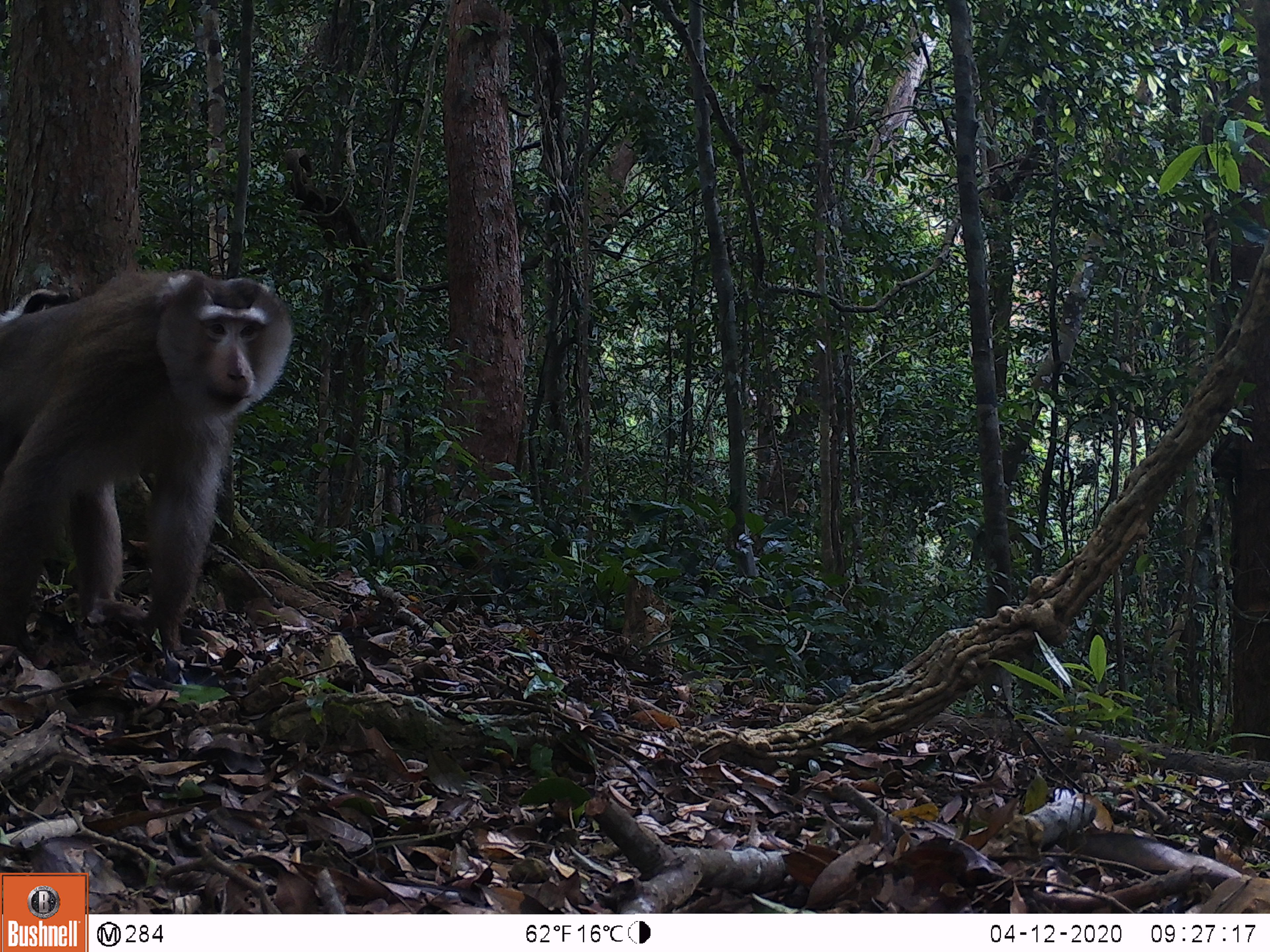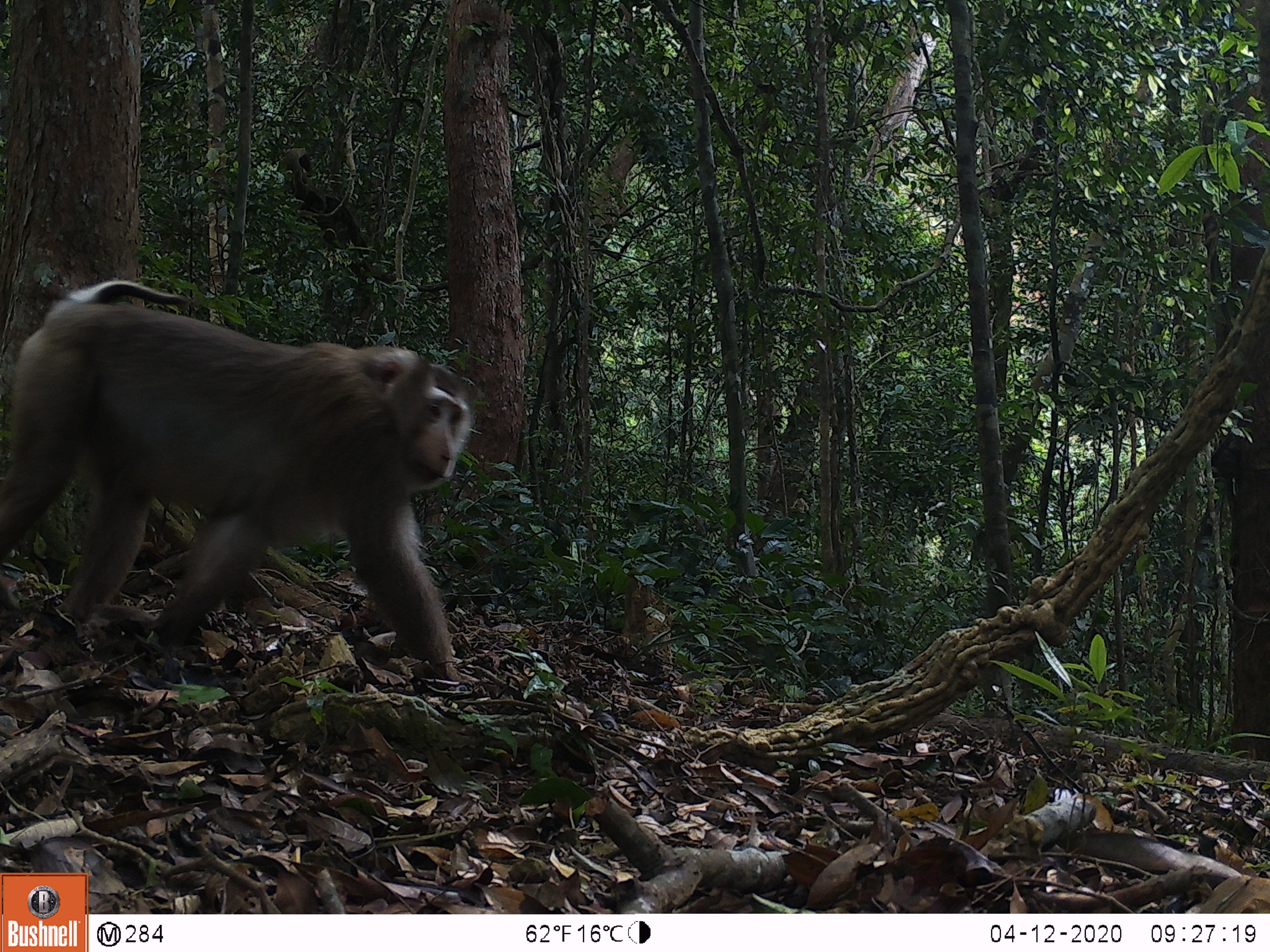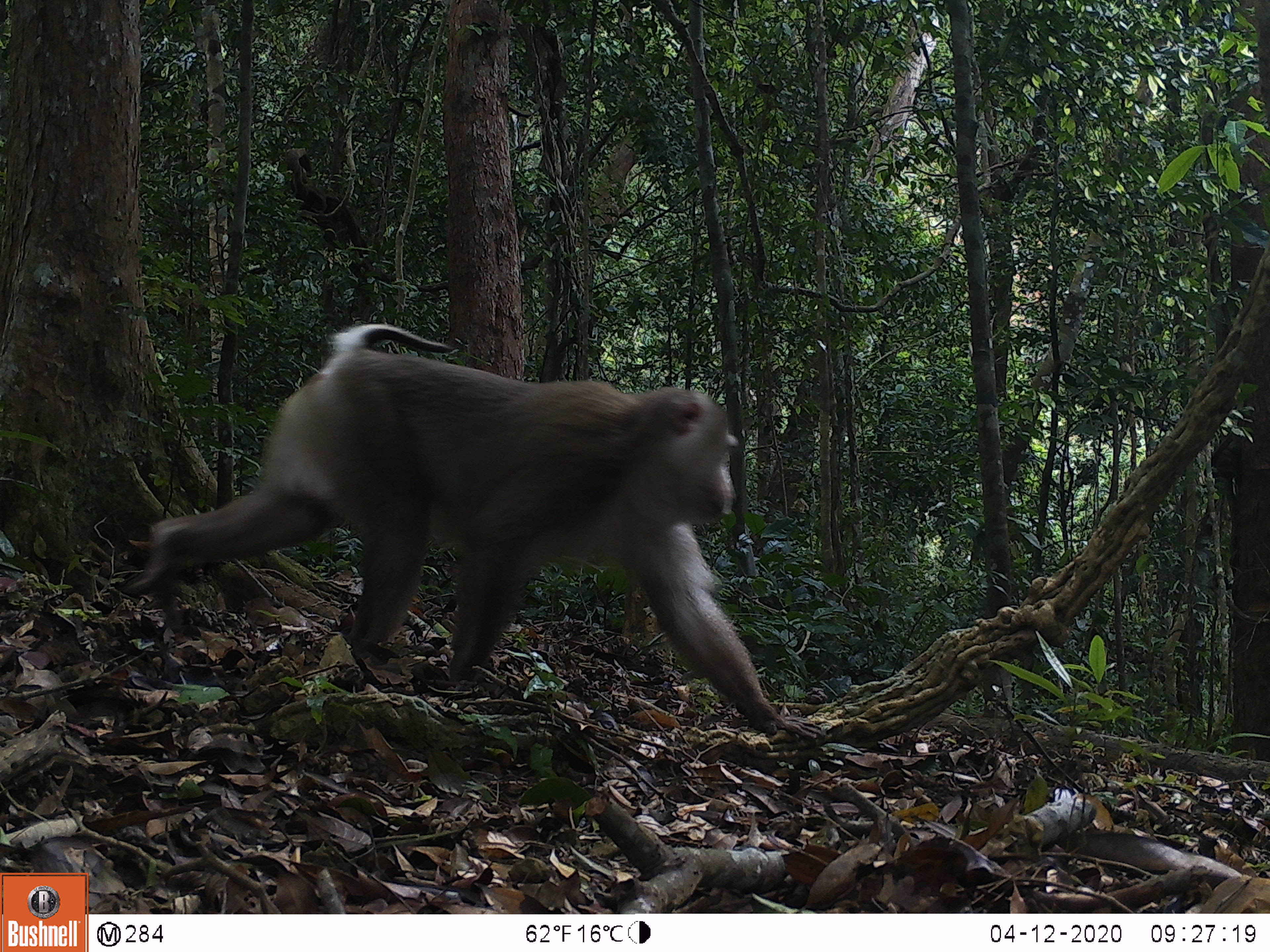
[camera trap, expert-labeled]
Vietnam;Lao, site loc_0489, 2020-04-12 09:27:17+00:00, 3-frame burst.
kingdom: Animalia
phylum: Chordata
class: Mammalia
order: Primates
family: Cercopithecidae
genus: Macaca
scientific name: Macaca nemestrina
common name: pig-tailed macaque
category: pig tailed macaque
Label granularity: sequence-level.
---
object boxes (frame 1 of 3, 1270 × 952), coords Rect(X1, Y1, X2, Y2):
pig tailed macaque: Rect(0, 268, 294, 654); Rect(0, 287, 148, 625)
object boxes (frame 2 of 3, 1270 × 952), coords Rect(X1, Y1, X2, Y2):
pig tailed macaque: Rect(0, 277, 475, 680)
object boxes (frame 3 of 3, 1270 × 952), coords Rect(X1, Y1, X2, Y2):
pig tailed macaque: Rect(122, 319, 825, 739)